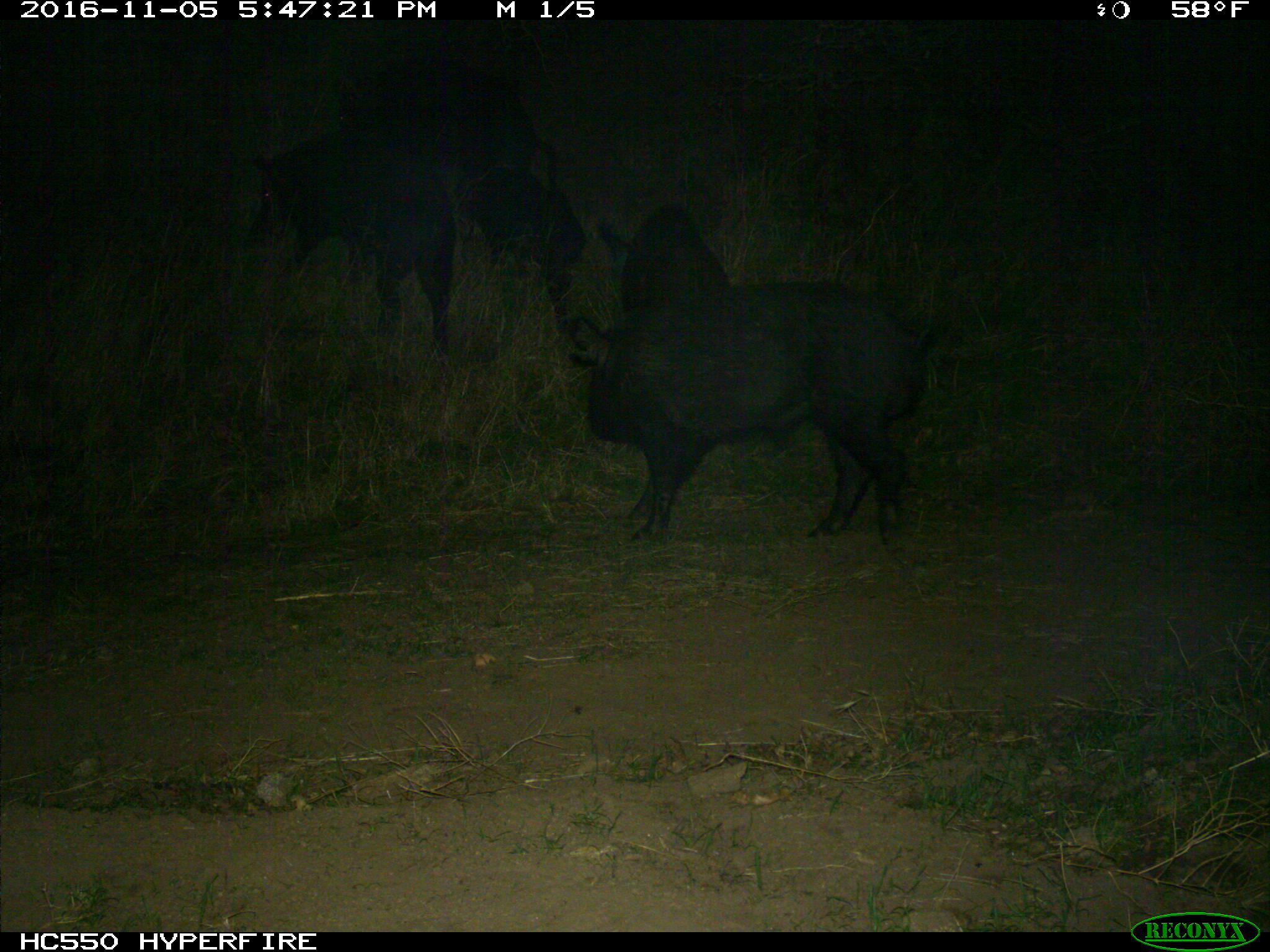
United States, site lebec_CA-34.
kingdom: Animalia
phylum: Chordata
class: Mammalia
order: Artiodactyla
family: Suidae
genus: Sus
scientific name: Sus scrofa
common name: wild boar